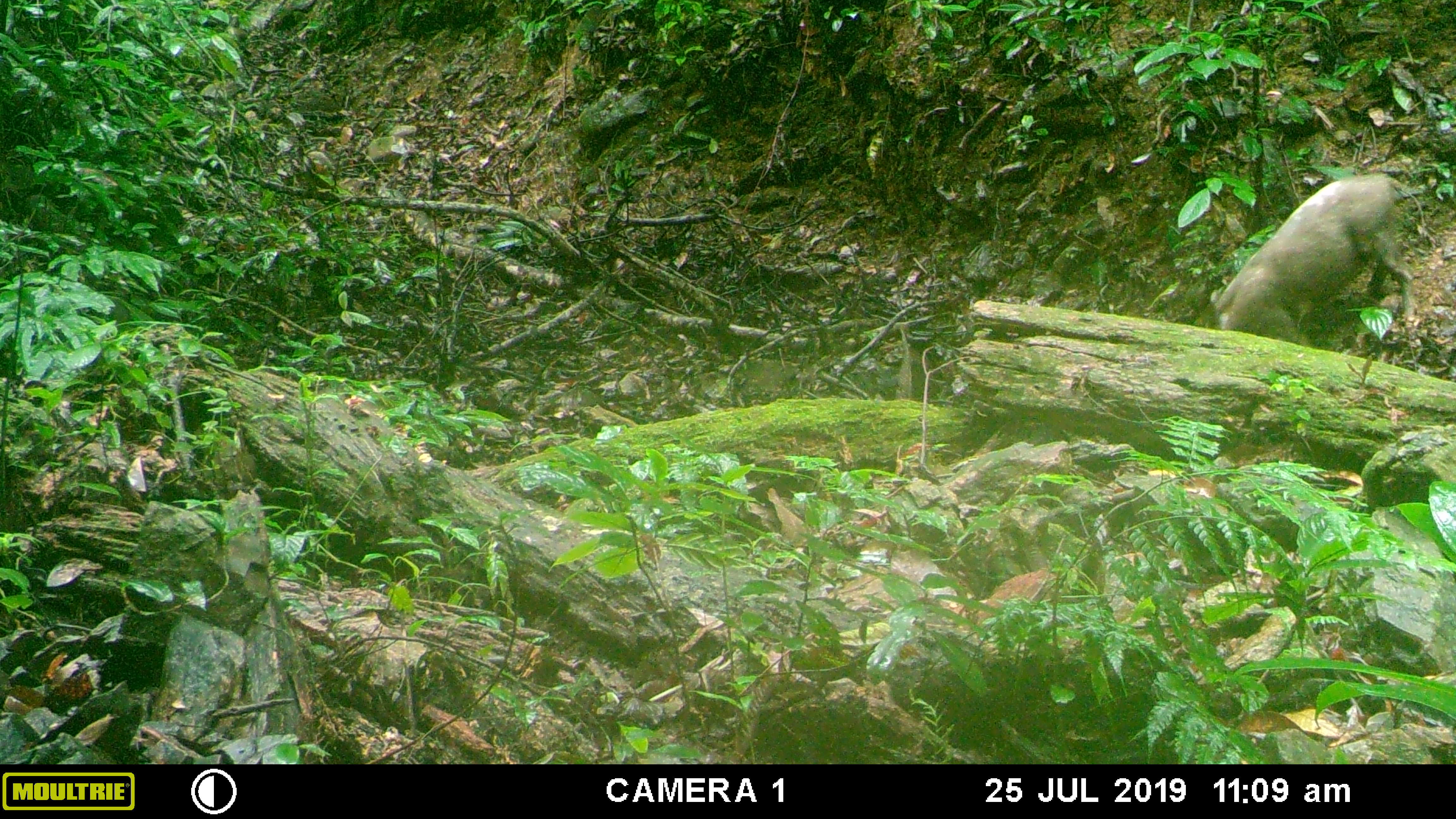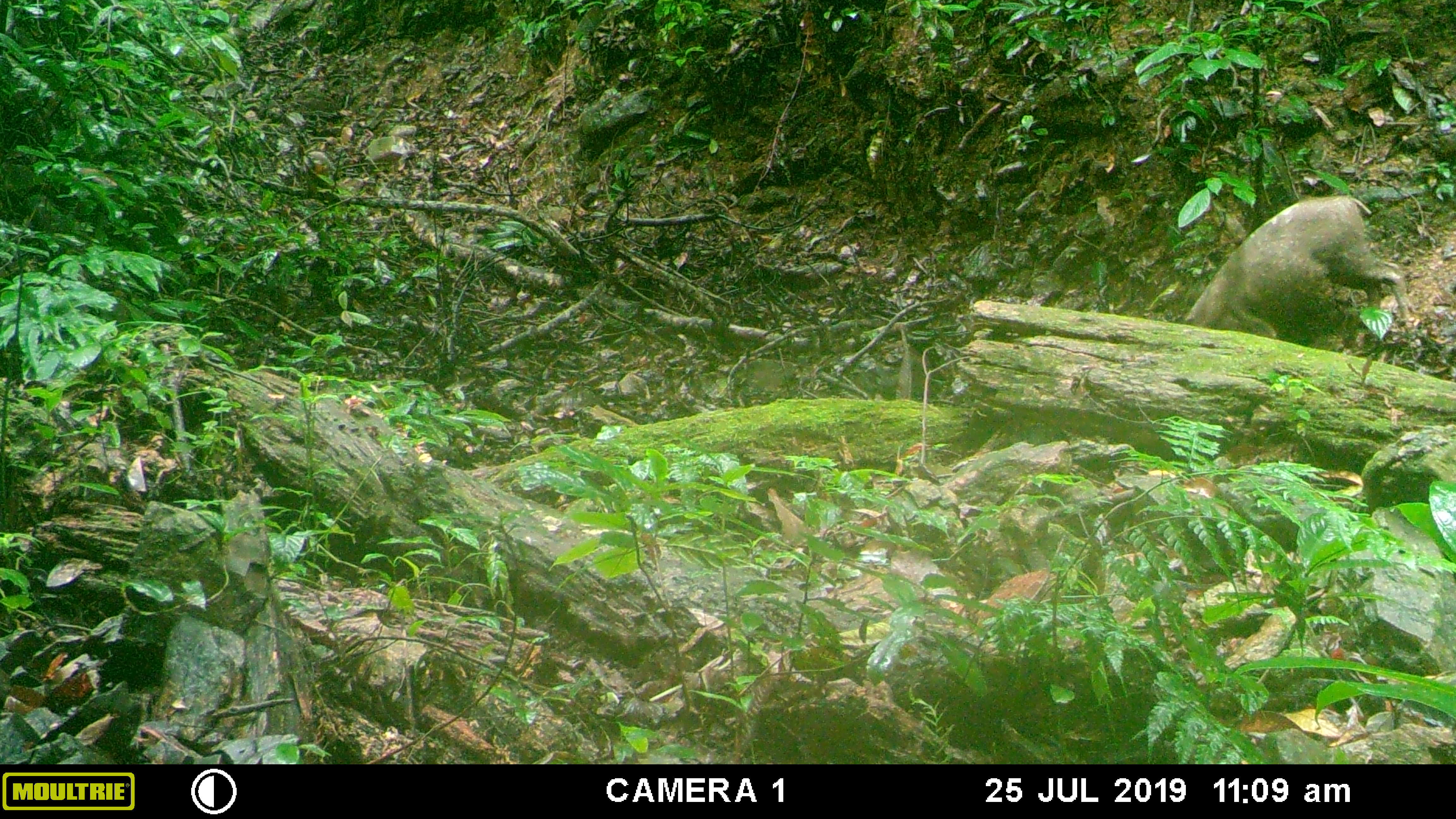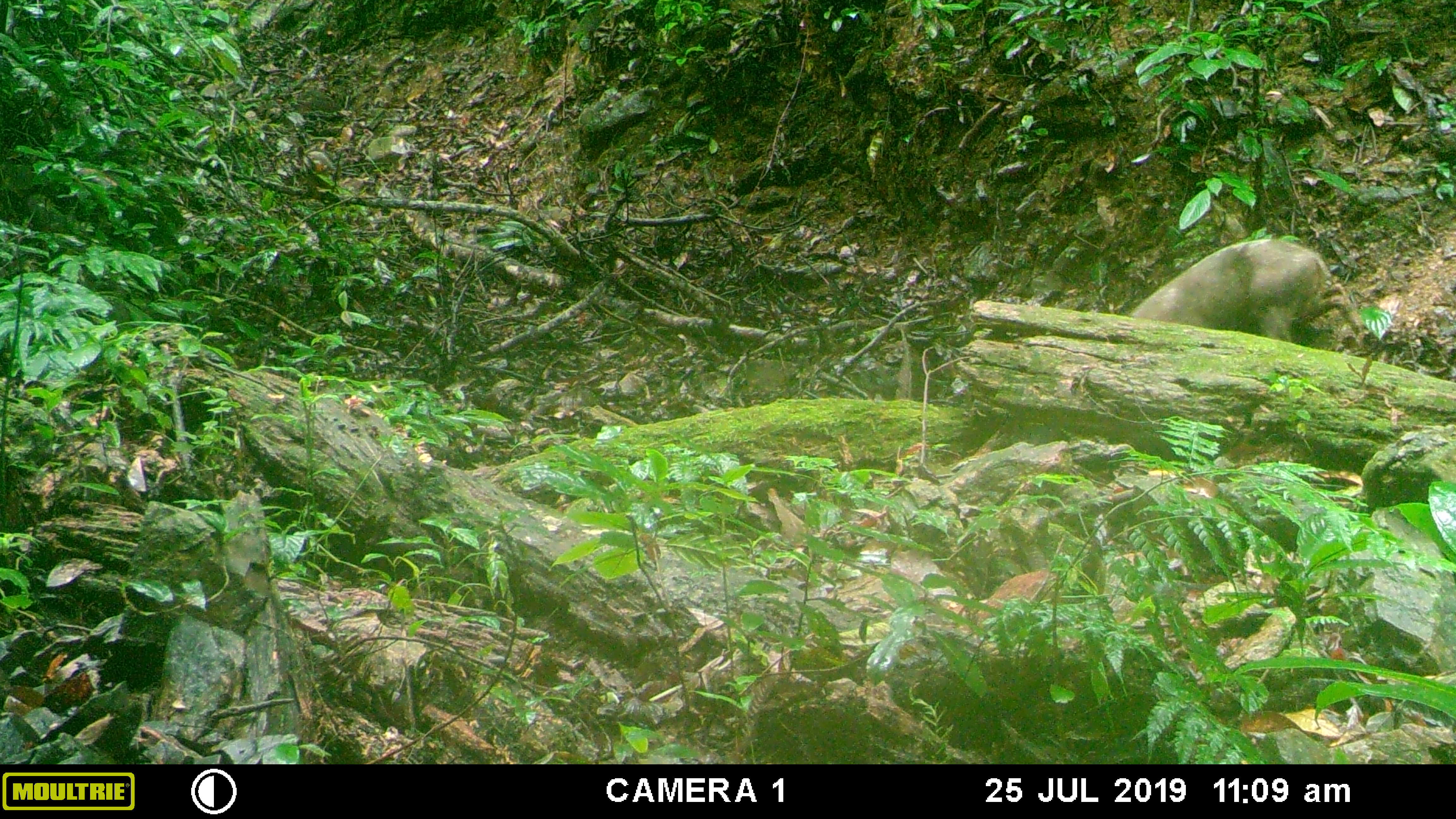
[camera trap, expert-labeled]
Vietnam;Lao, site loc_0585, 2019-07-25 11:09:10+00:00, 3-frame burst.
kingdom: Animalia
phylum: Chordata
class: Mammalia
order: Artiodactyla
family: Suidae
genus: Sus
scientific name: Sus scrofa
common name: eurasian wild pig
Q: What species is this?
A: Eurasian wild pig (Sus scrofa).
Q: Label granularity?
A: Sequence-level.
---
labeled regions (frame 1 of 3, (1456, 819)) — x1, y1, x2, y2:
eurasian wild pig: 1191, 170, 1417, 343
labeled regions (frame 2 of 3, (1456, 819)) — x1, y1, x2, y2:
eurasian wild pig: 1184, 194, 1415, 339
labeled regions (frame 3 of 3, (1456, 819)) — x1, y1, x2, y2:
eurasian wild pig: 1125, 237, 1366, 352